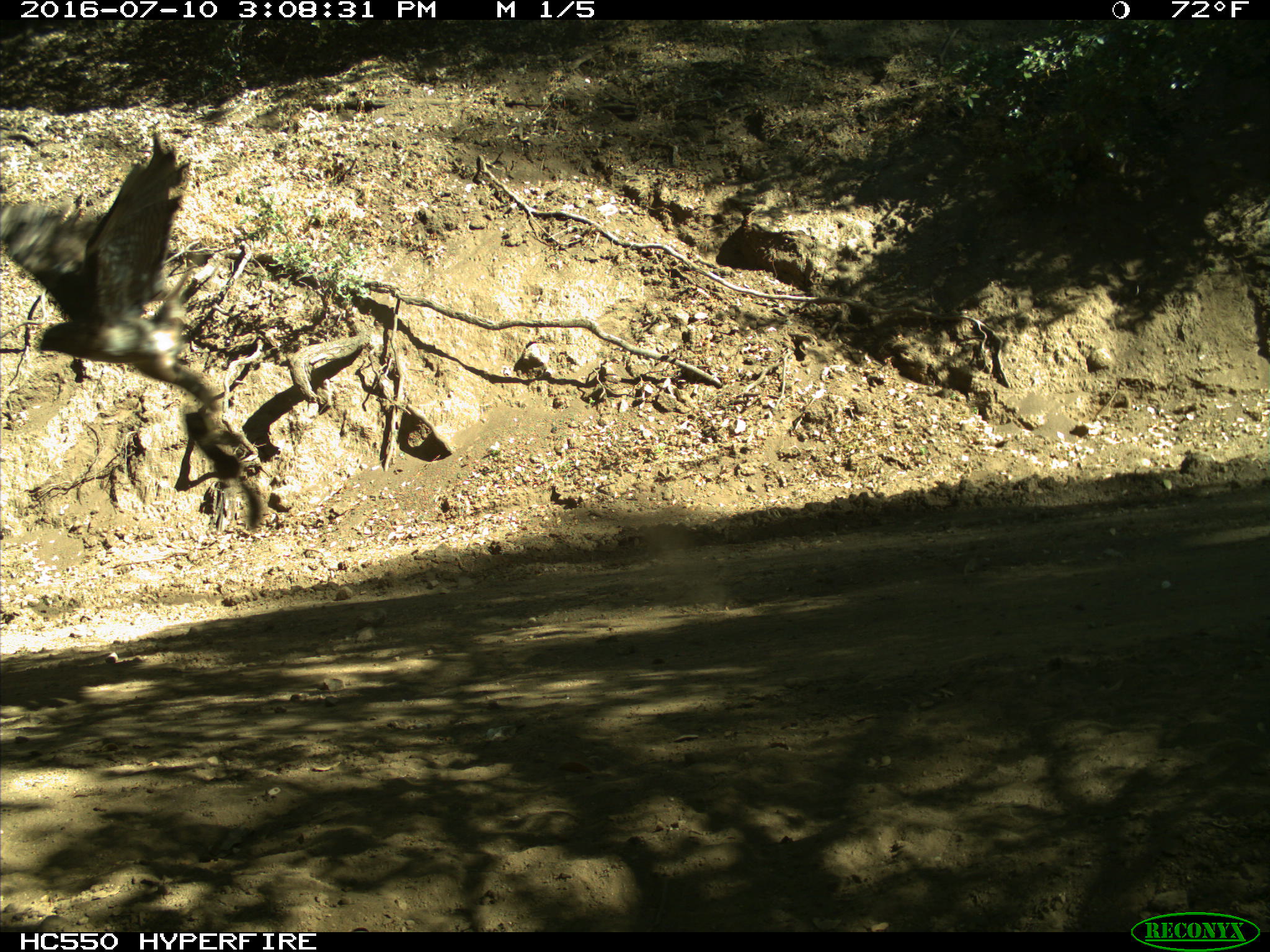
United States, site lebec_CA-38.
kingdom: Animalia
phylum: Chordata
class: Aves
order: Accipitriformes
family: Accipitridae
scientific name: Accipitridae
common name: acciptirids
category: unidentified accipitrid